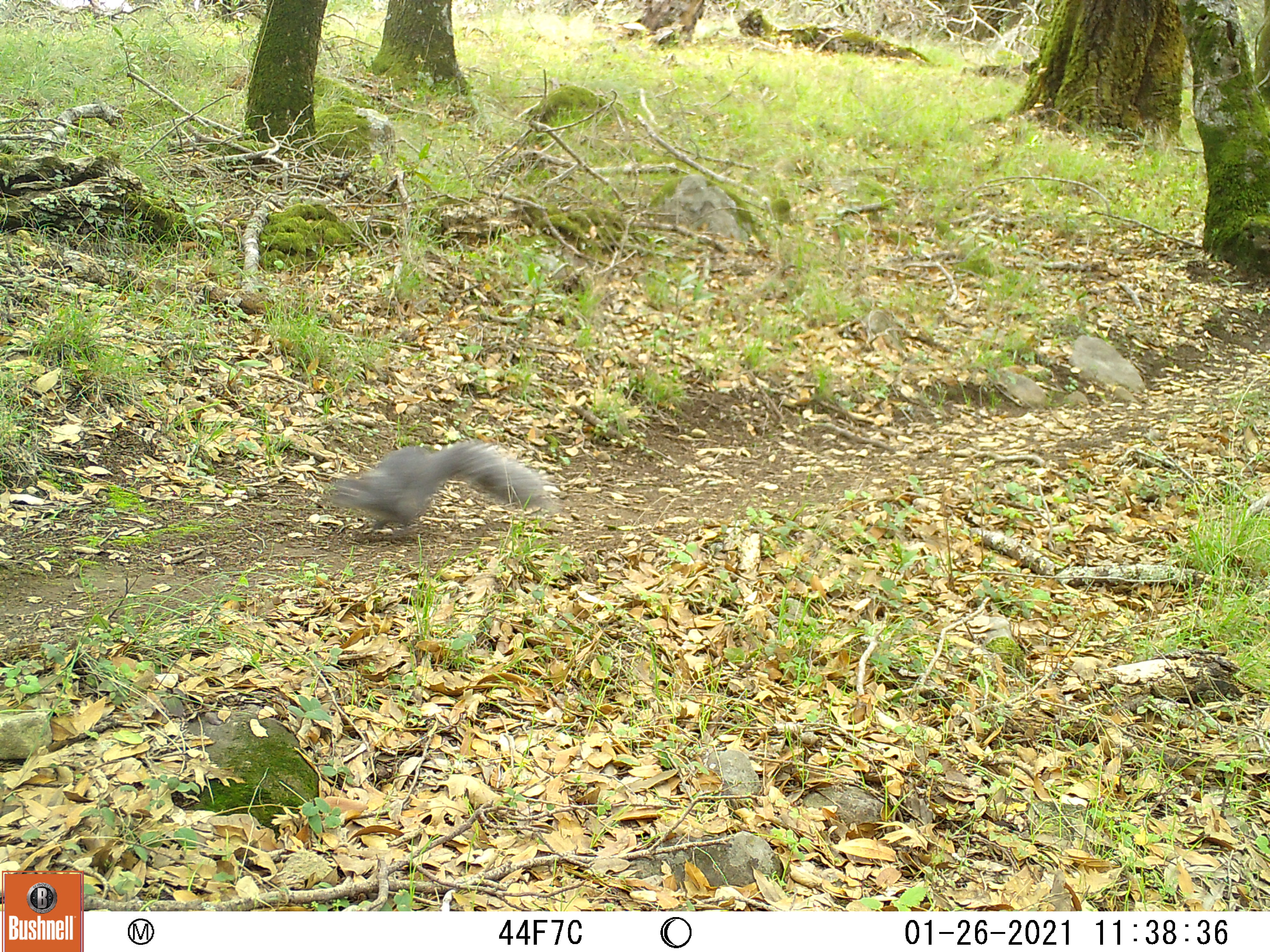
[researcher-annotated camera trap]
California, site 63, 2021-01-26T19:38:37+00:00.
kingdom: Animalia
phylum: Chordata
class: Mammalia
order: Rodentia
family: Sciuridae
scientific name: Sciuridae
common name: squirrel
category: unknown squirrel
Unknown squirrel (squirrel) (Sciuridae).